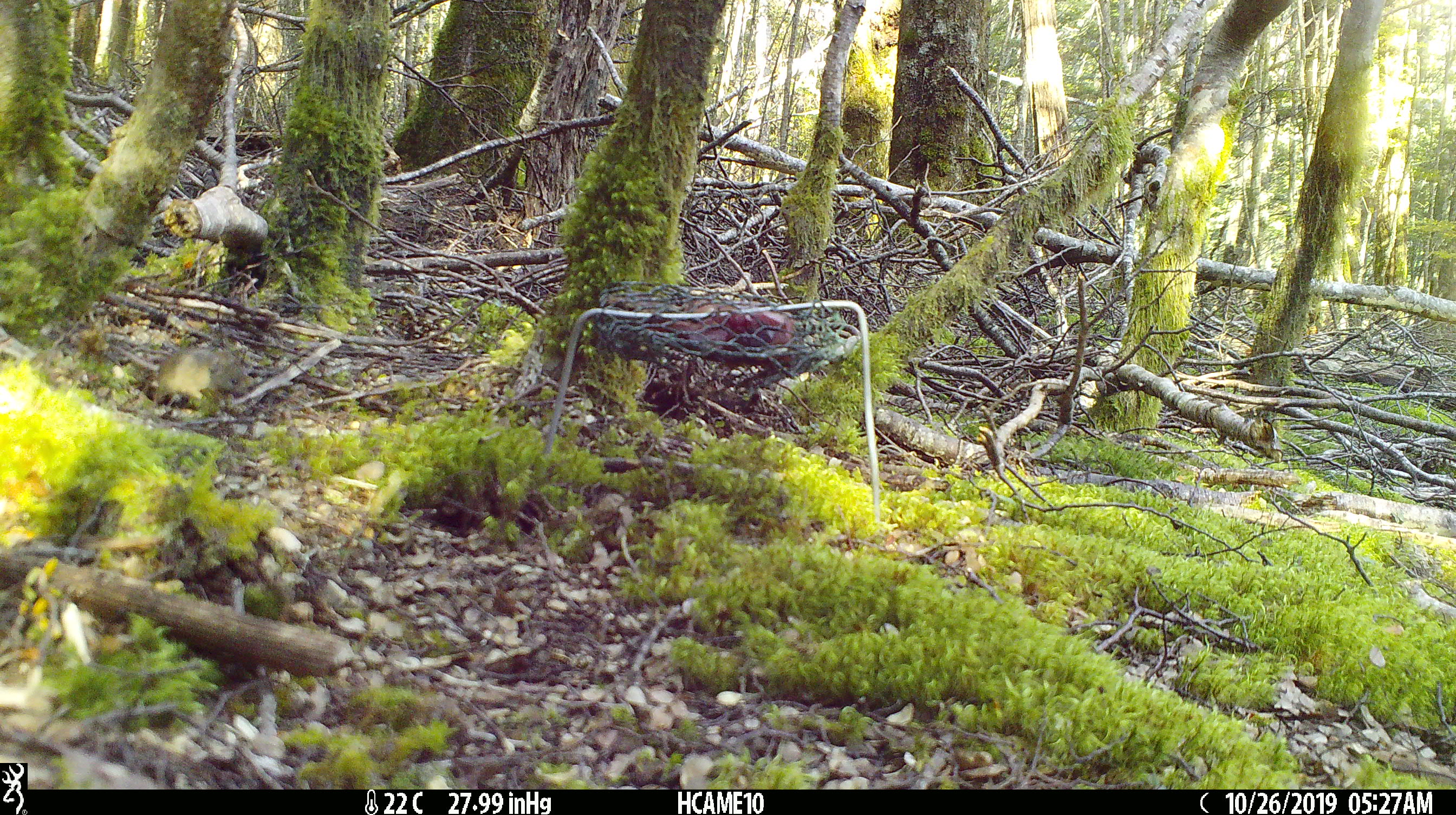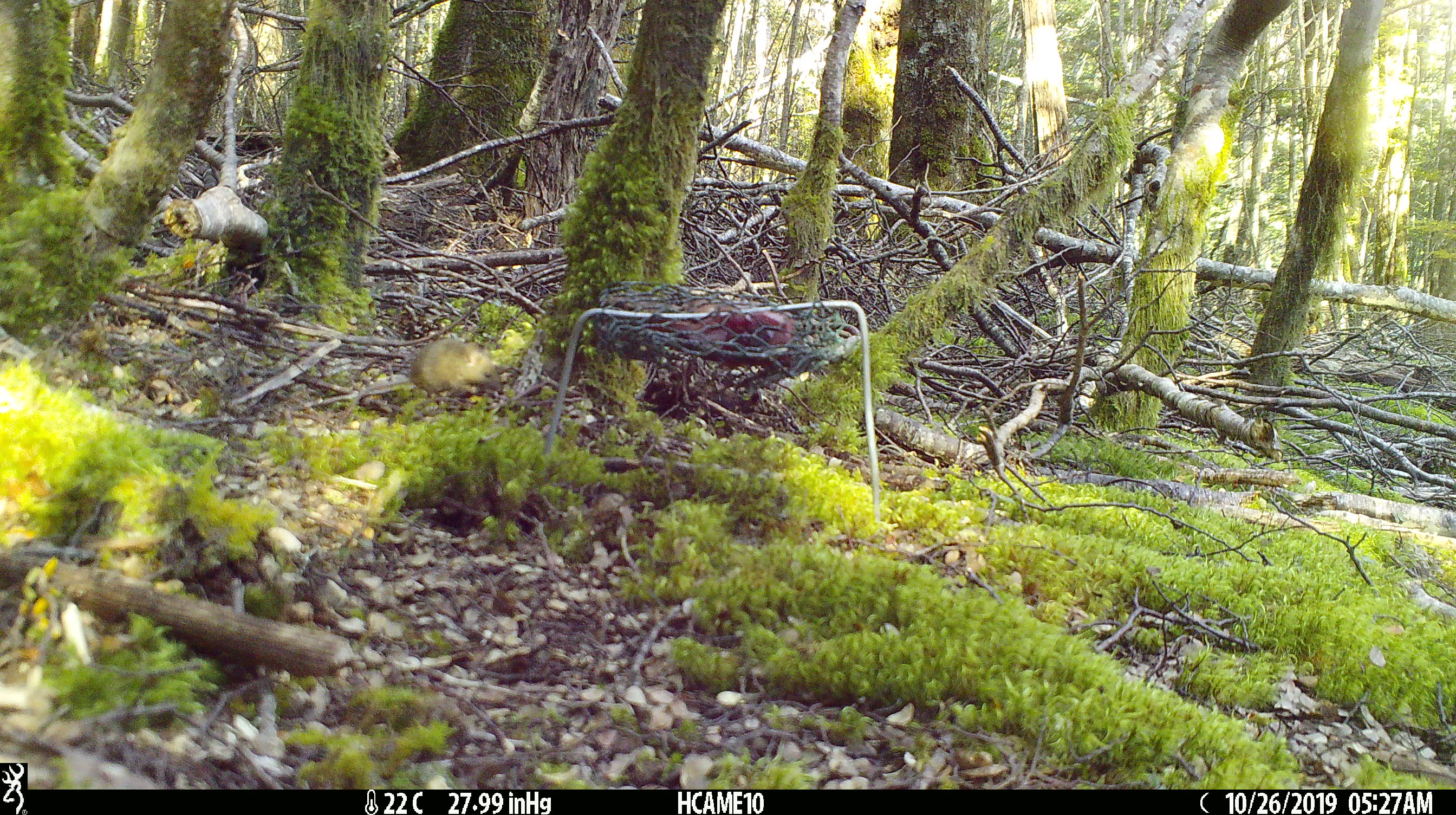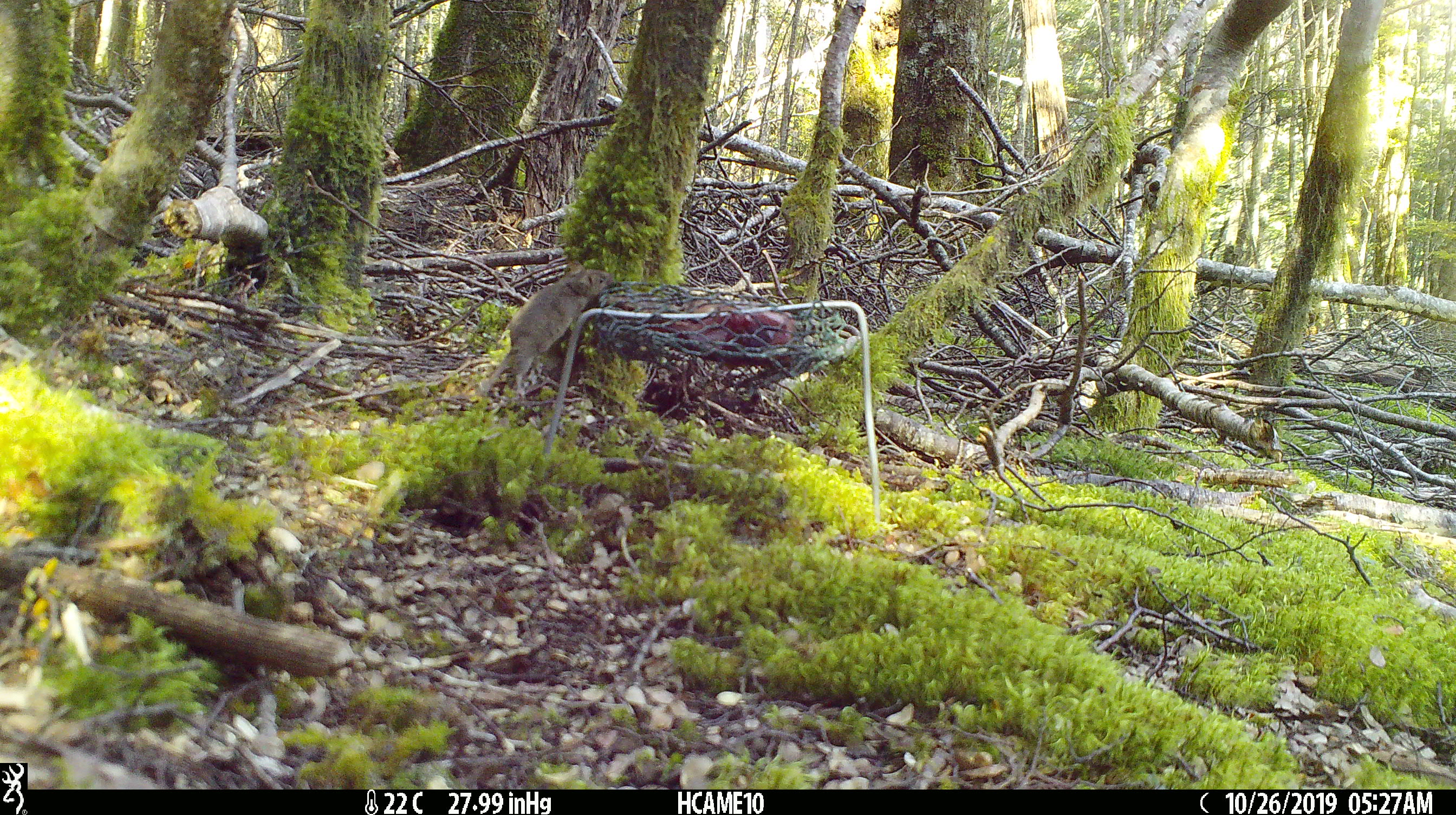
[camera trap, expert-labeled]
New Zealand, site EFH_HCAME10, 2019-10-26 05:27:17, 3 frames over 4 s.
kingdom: Animalia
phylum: Chordata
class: Mammalia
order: Rodentia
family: Muridae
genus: Mus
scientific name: Mus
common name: mouse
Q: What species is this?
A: Mouse (Mus).